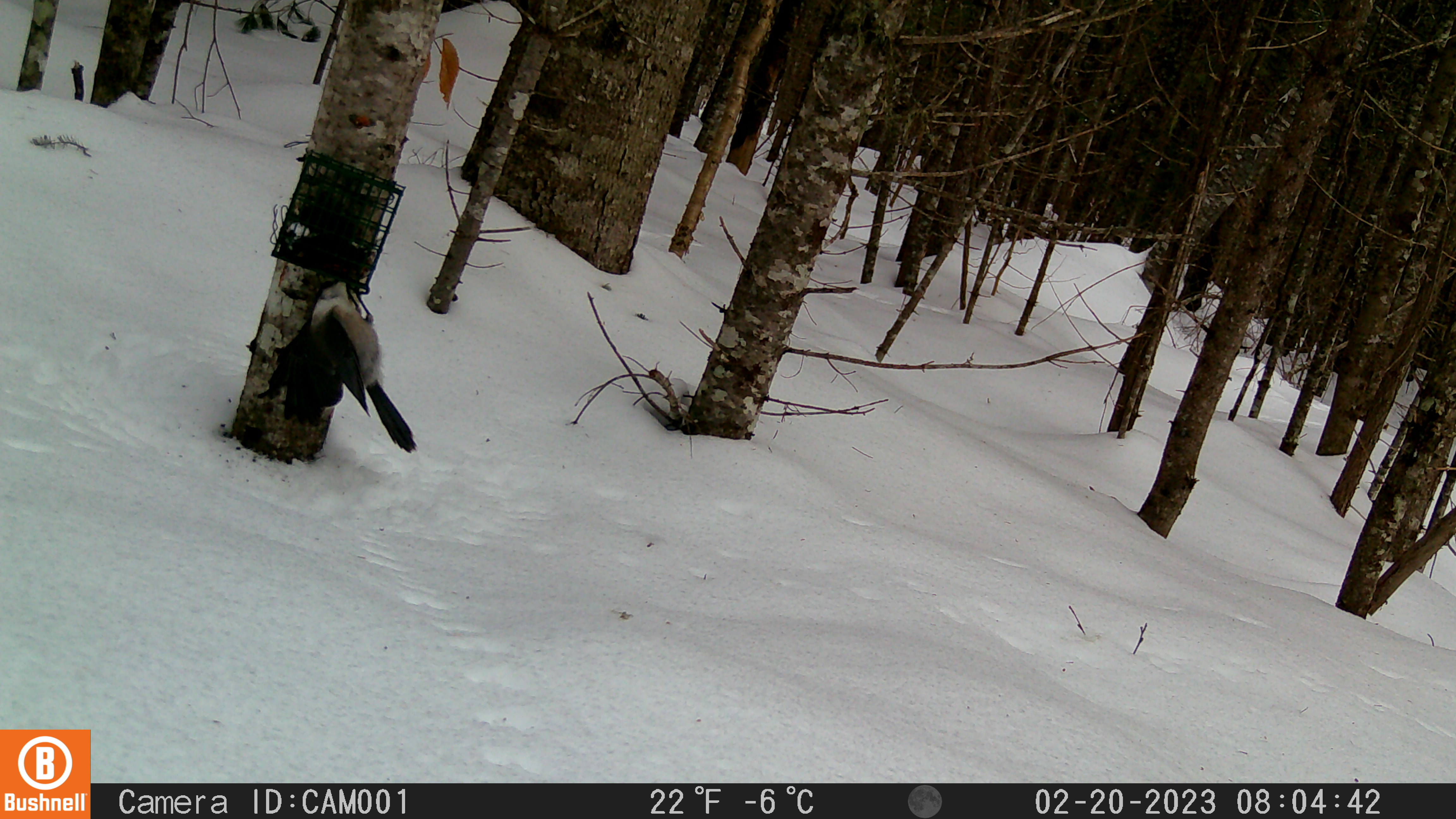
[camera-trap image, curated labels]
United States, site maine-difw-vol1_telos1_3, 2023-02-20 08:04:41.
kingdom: Animalia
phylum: Chordata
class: Aves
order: Passeriformes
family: Corvidae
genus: Perisoreus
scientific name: Perisoreus canadensis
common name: canada jay